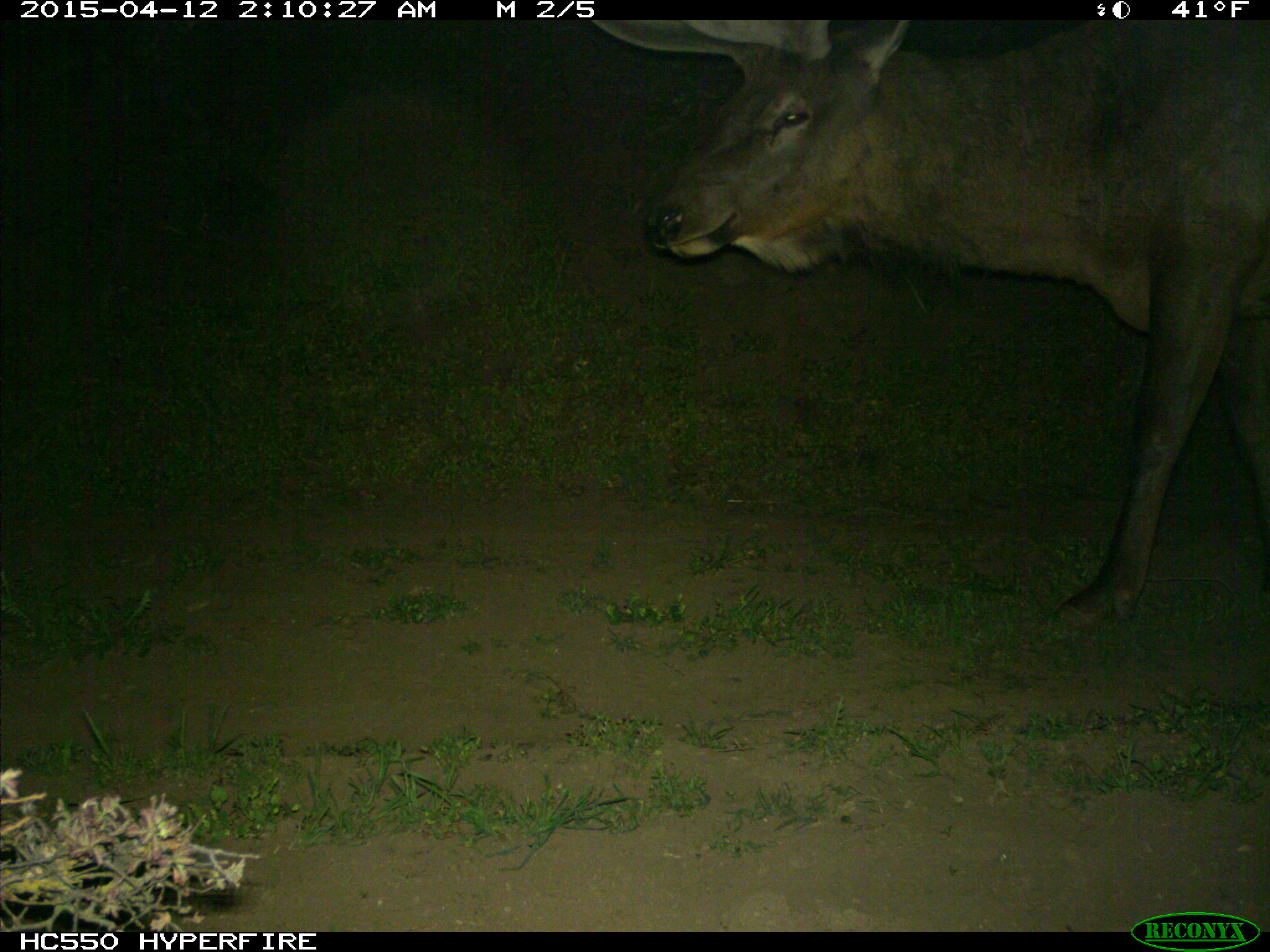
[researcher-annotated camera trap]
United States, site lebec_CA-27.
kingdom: Animalia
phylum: Chordata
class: Mammalia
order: Artiodactyla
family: Cervidae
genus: Cervus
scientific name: Cervus canadensis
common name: elk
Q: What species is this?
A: Cervus canadensis (elk).